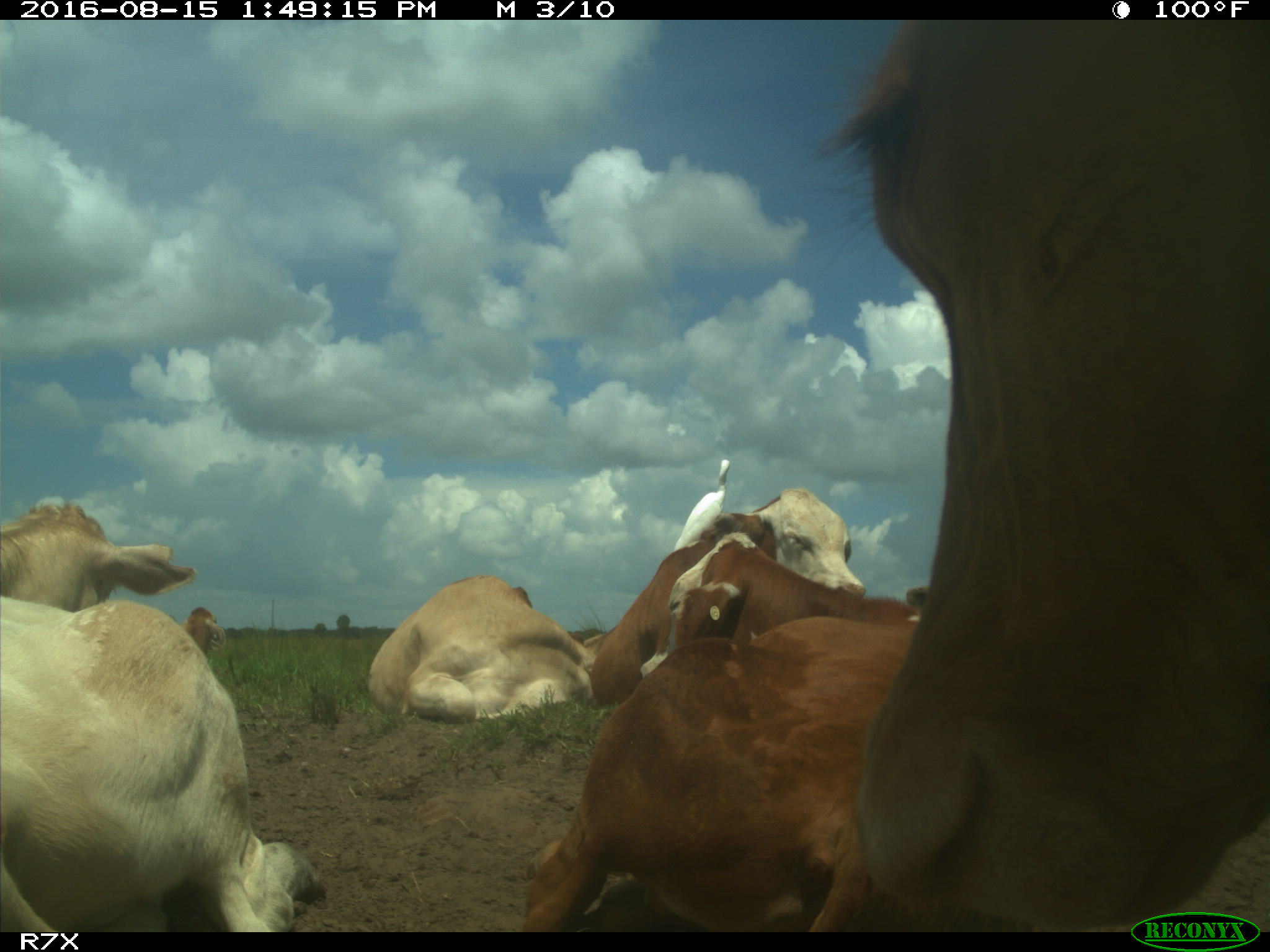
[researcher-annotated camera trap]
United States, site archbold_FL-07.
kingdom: Animalia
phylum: Chordata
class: Mammalia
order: Artiodactyla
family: Bovidae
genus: Bos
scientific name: Bos taurus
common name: domestic cow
Bos taurus (domestic cow).